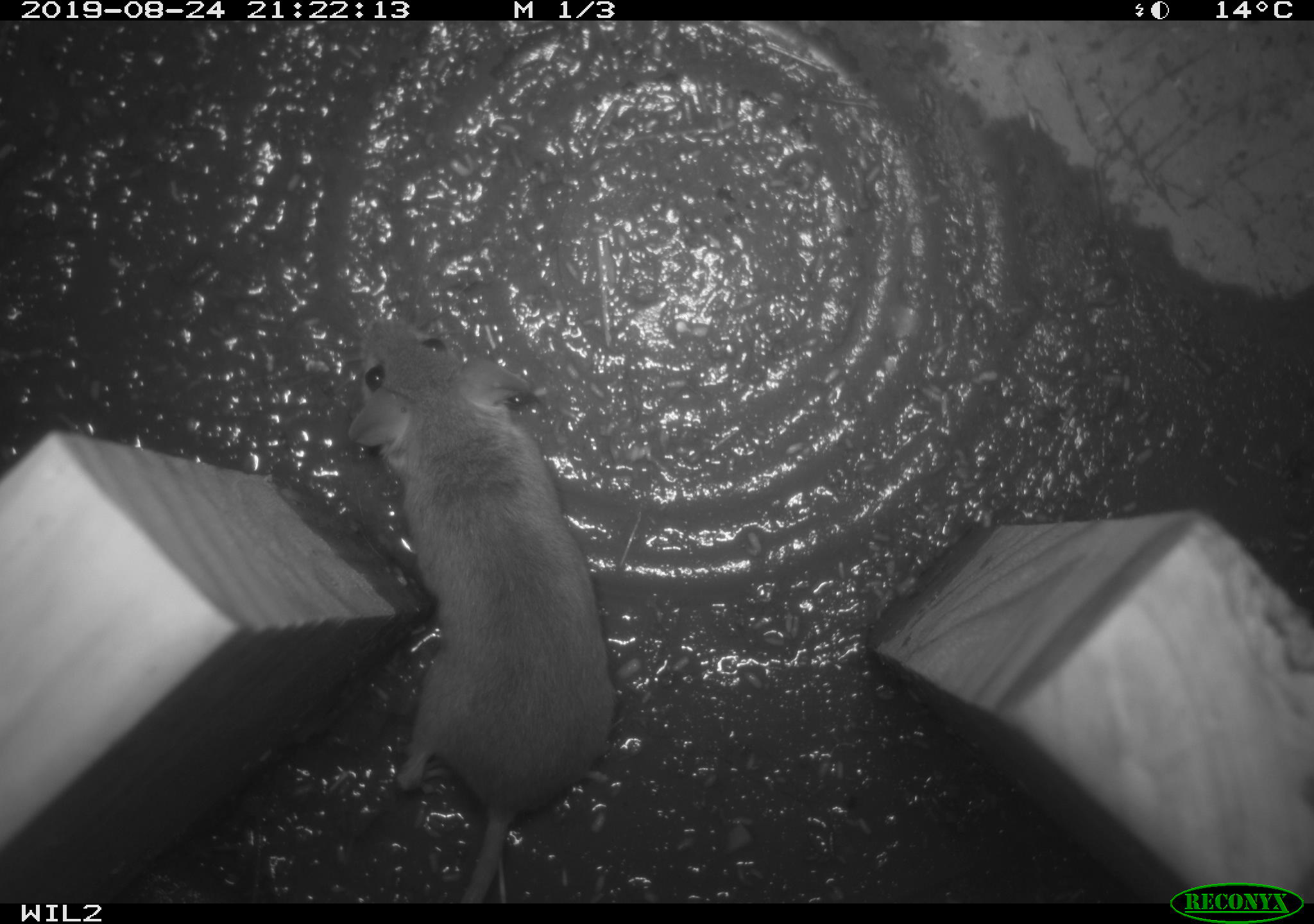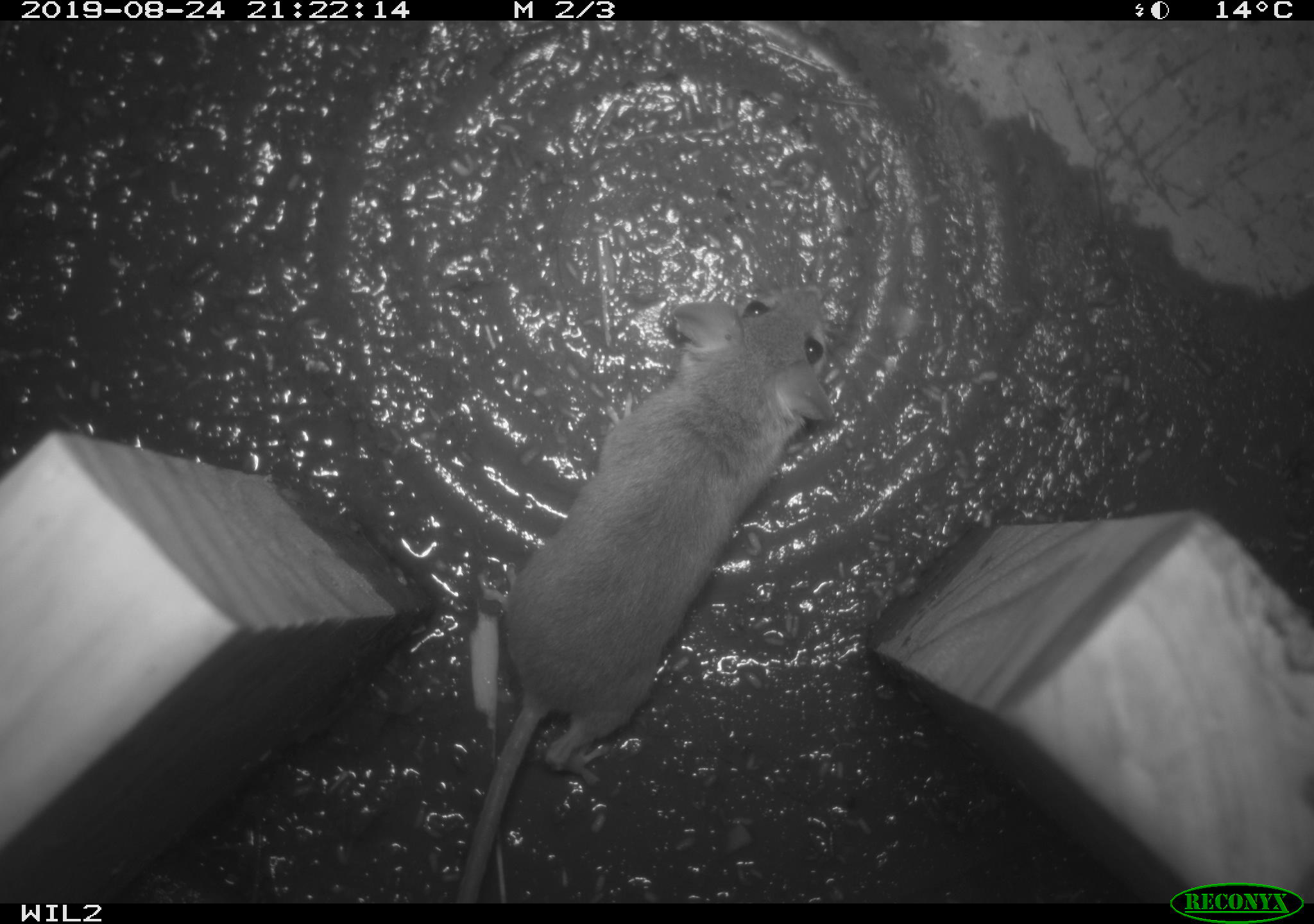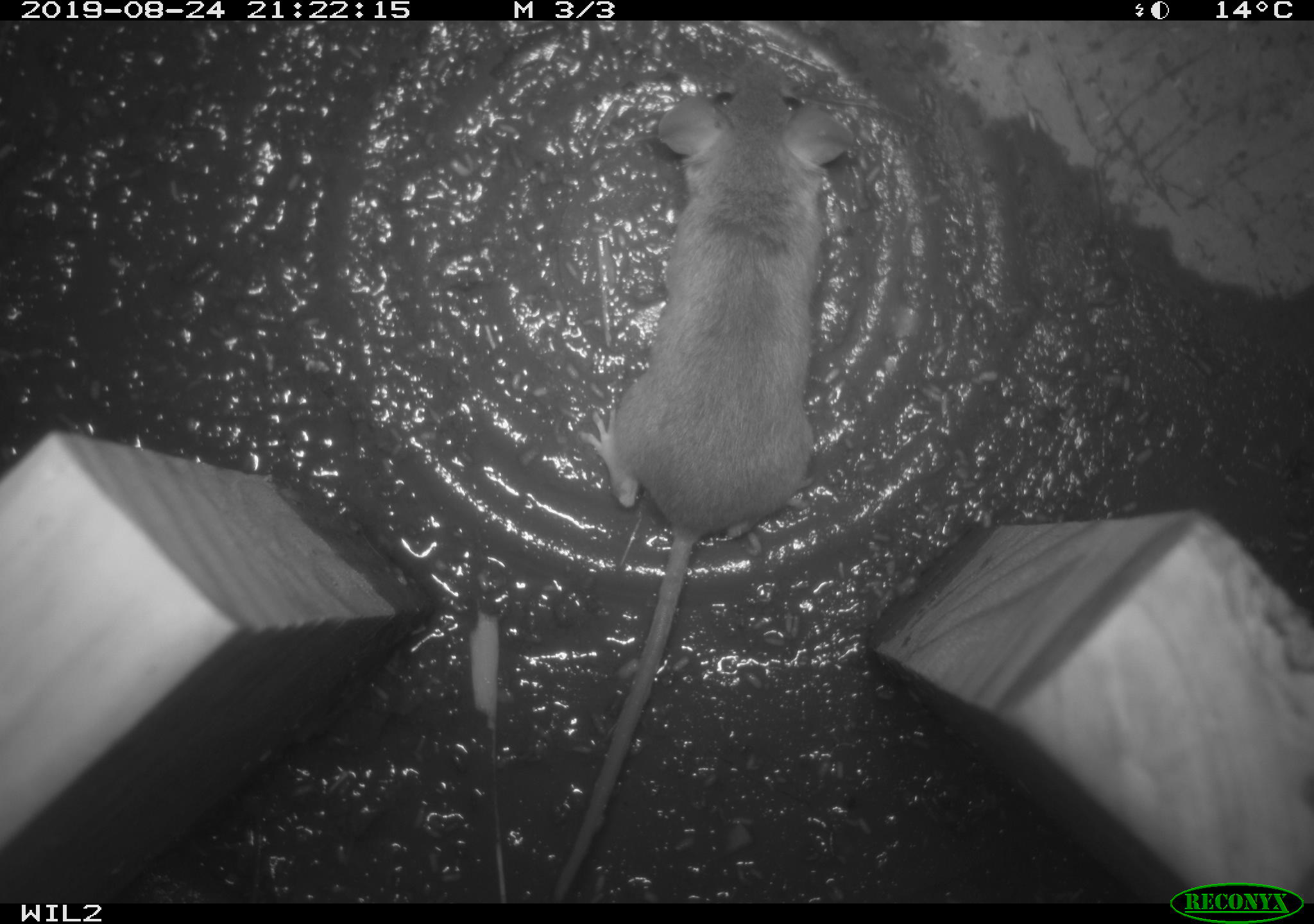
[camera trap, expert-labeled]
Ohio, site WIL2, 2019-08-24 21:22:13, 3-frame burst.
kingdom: Animalia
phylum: Chordata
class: Mammalia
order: Rodentia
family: Cricetidae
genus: Peromyscus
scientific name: Peromyscus leucopus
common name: white-footed mouse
White-footed mouse (Peromyscus leucopus).